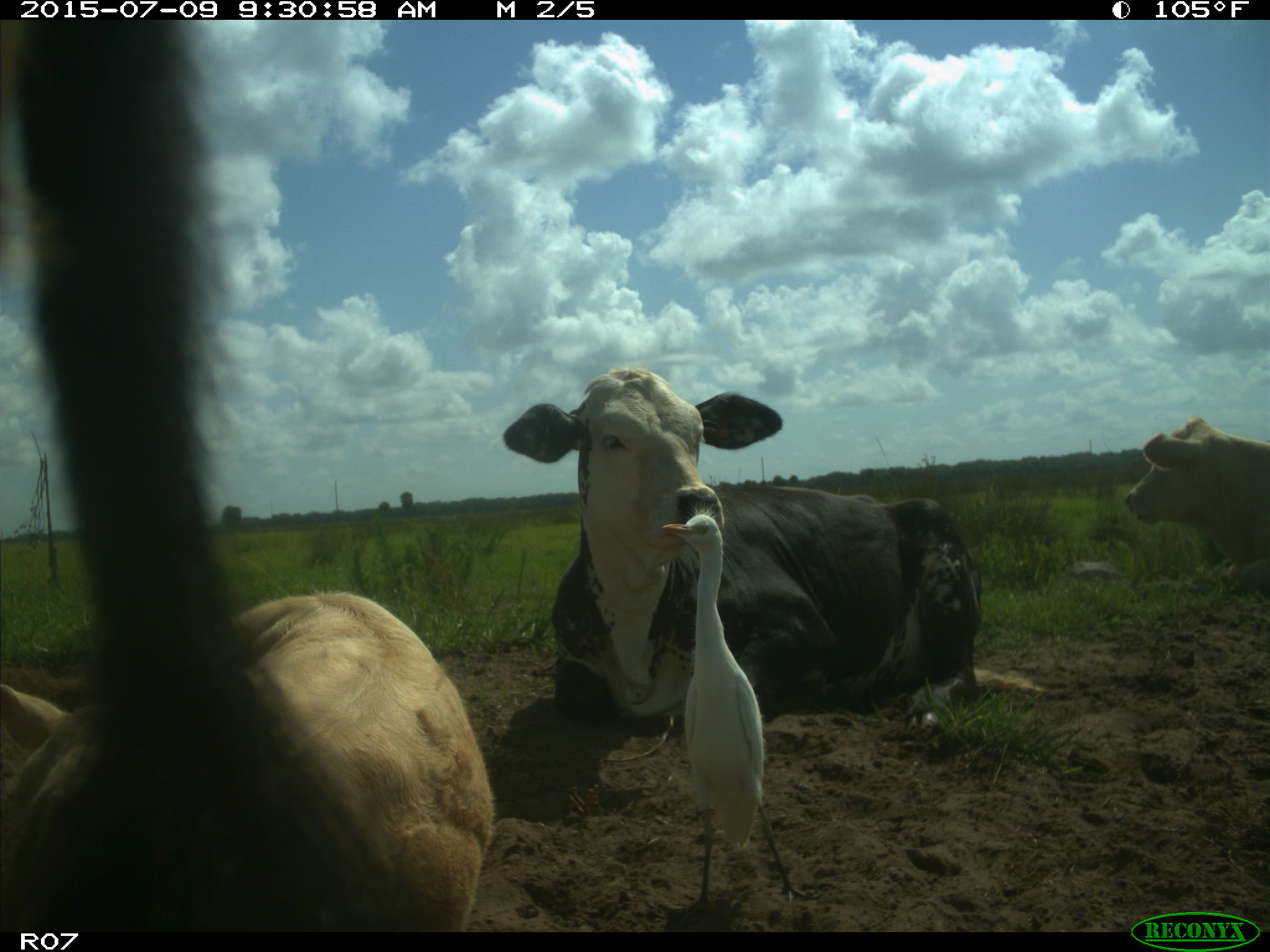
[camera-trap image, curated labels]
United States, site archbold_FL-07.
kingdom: Animalia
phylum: Chordata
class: Mammalia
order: Artiodactyla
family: Bovidae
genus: Bos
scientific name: Bos taurus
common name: domestic cow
Bos taurus (domestic cow).